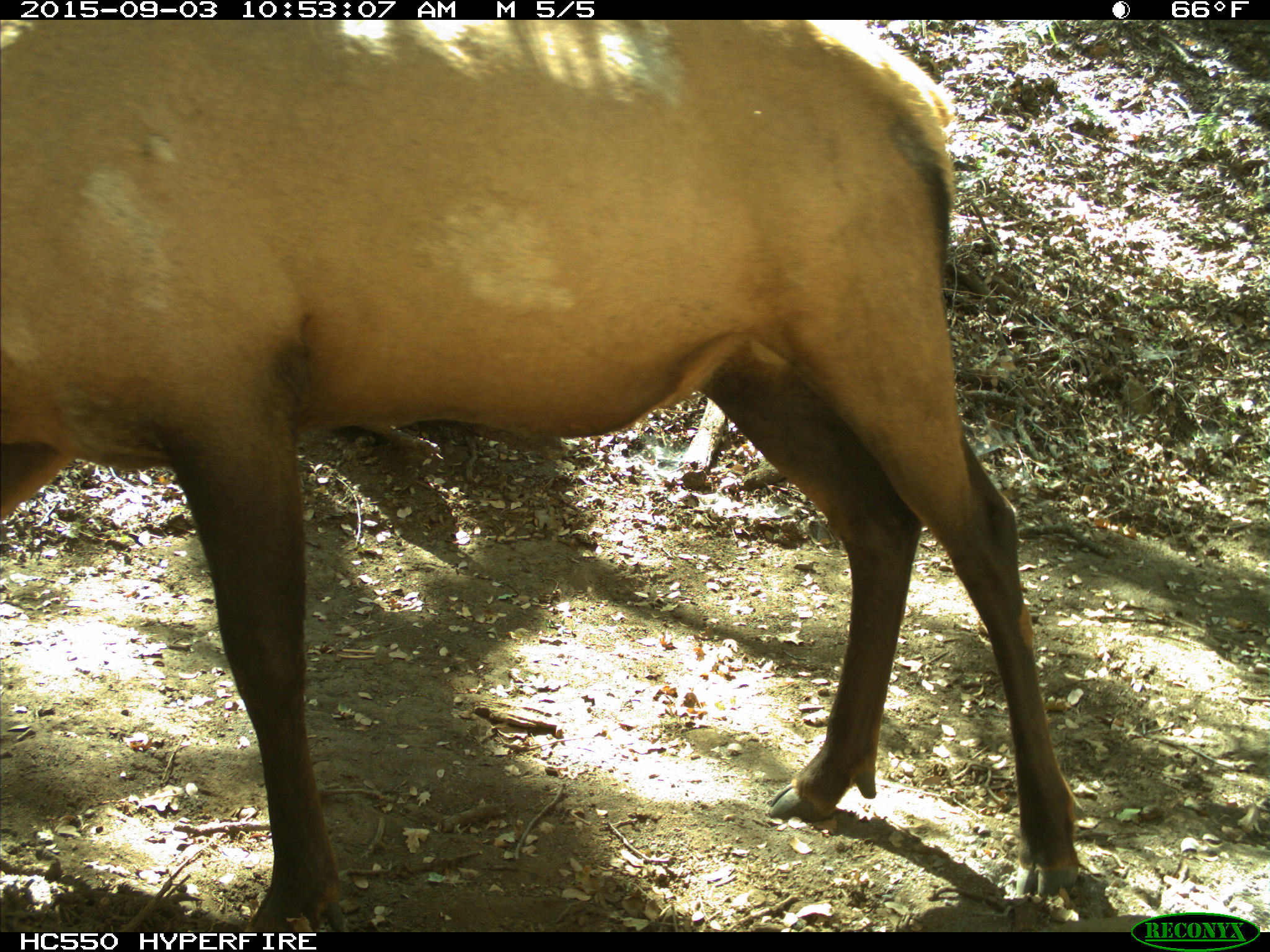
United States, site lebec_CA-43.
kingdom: Animalia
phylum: Chordata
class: Mammalia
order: Artiodactyla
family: Cervidae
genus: Cervus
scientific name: Cervus canadensis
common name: elk